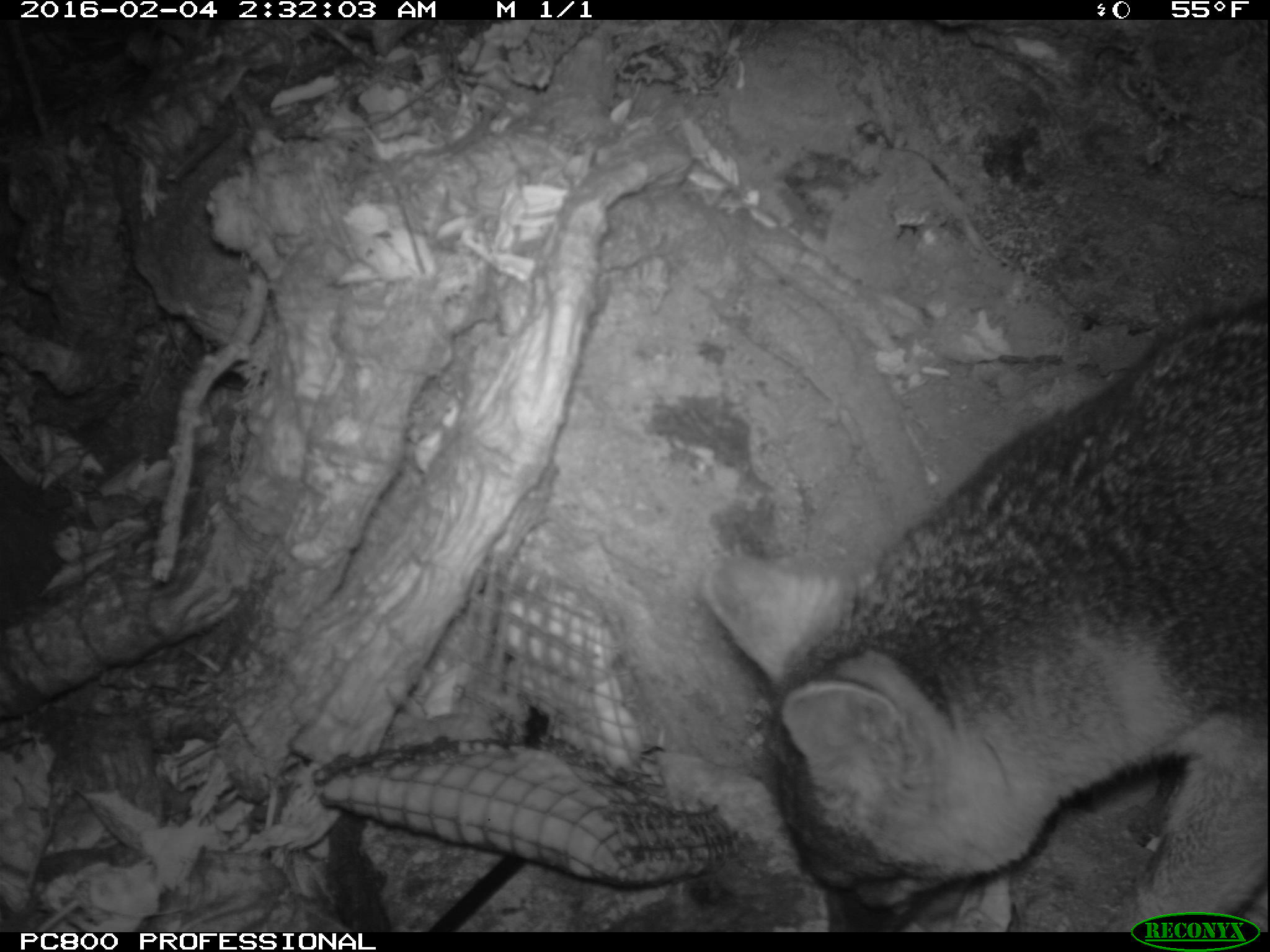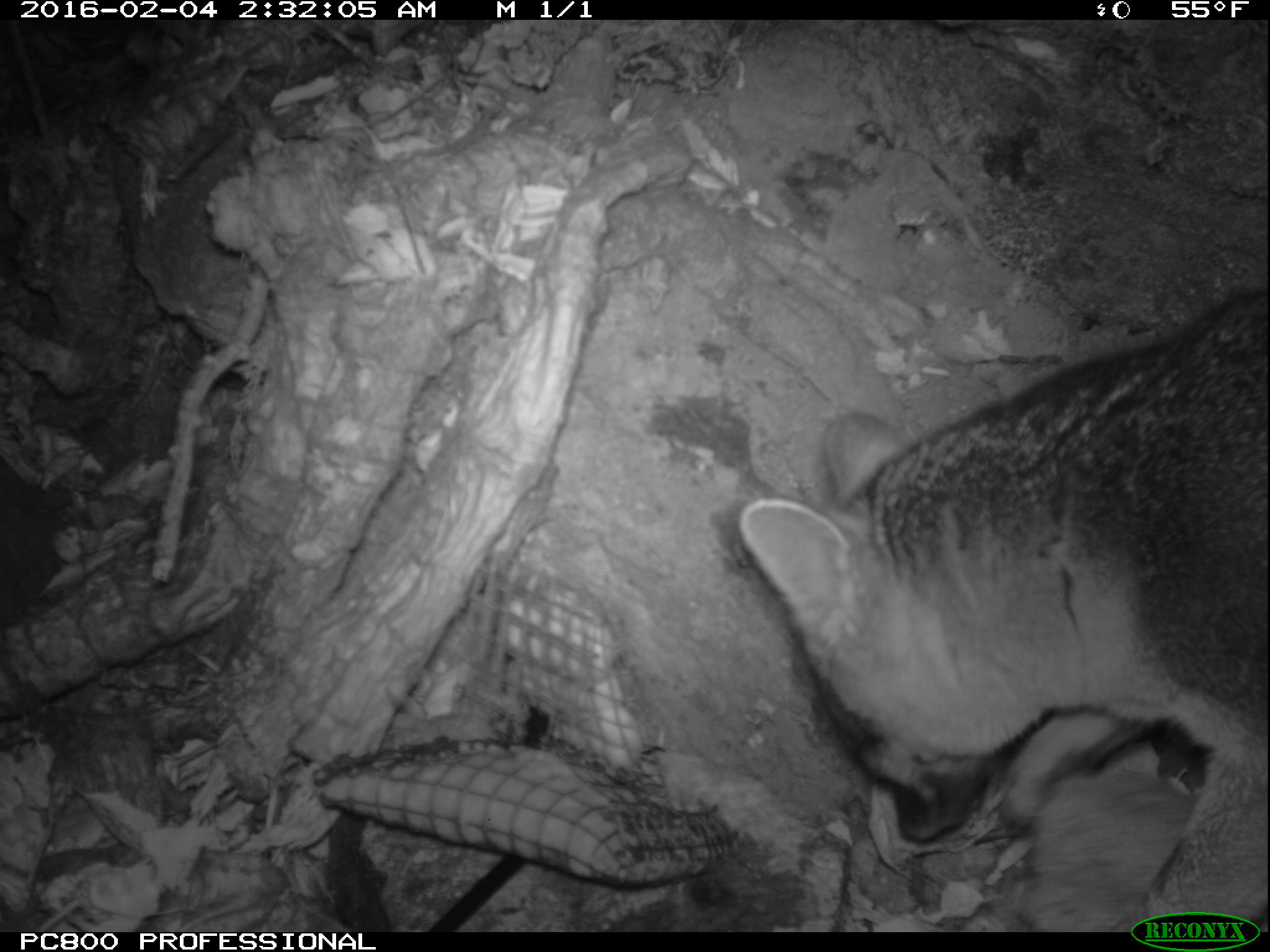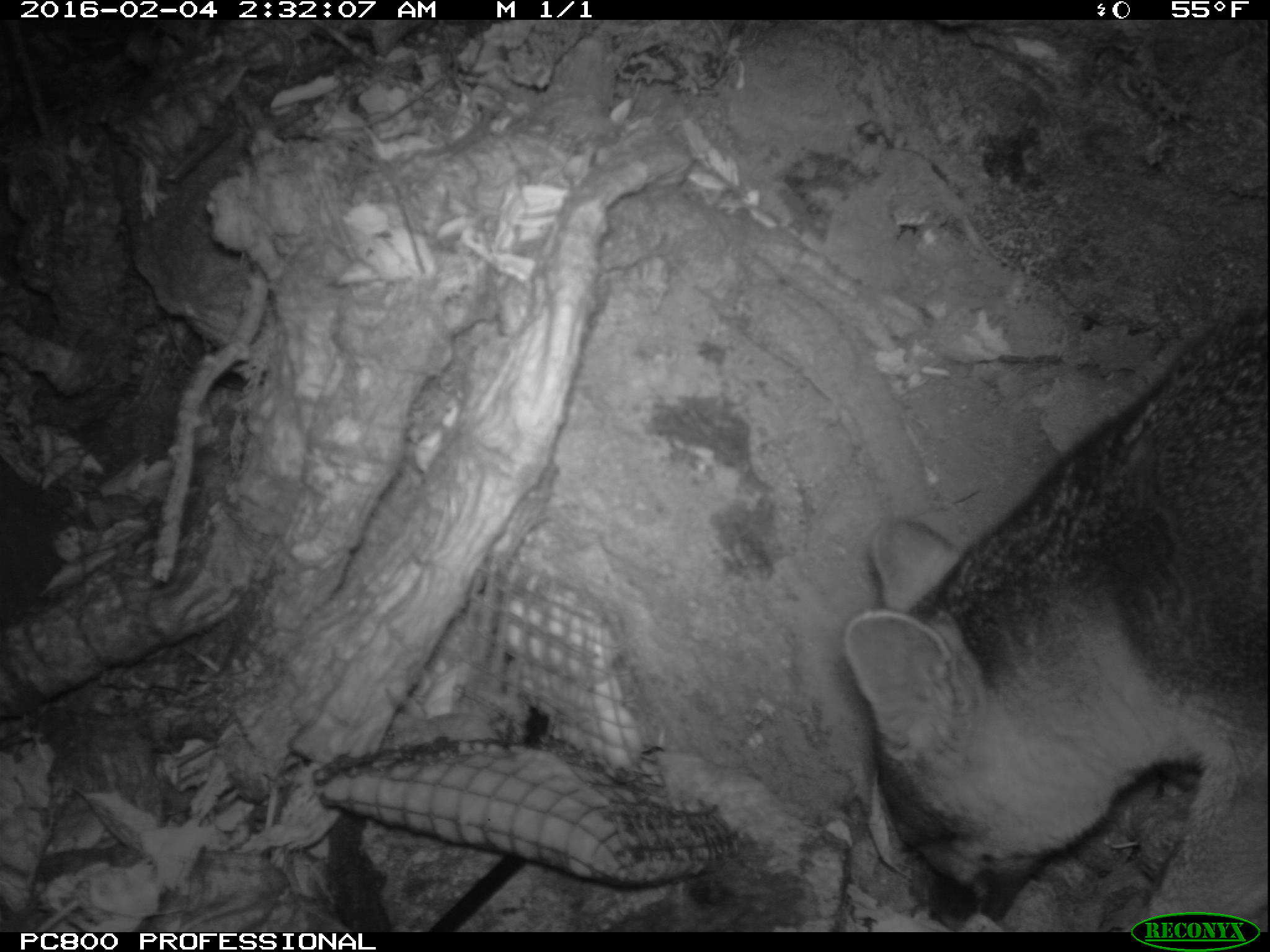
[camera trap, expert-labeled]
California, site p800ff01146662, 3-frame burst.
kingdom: Animalia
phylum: Chordata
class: Mammalia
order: Carnivora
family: Canidae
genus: Urocyon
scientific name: Urocyon littoralis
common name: island fox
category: fox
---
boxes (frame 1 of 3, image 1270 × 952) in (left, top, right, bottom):
fox: (699, 298, 1268, 932)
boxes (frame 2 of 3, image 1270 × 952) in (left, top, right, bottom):
fox: (736, 288, 1268, 932)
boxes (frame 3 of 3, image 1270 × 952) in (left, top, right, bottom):
fox: (839, 307, 1269, 932)